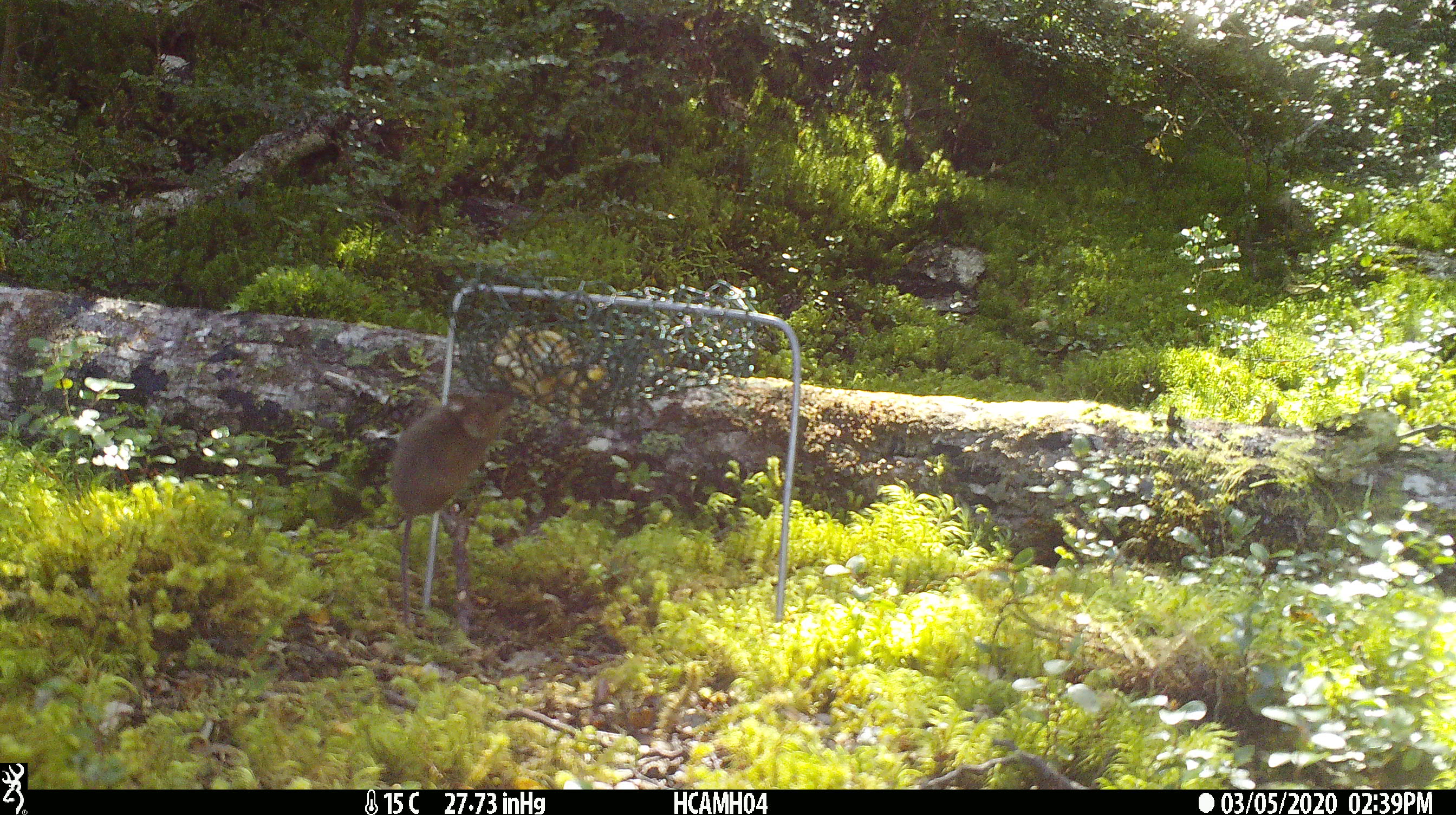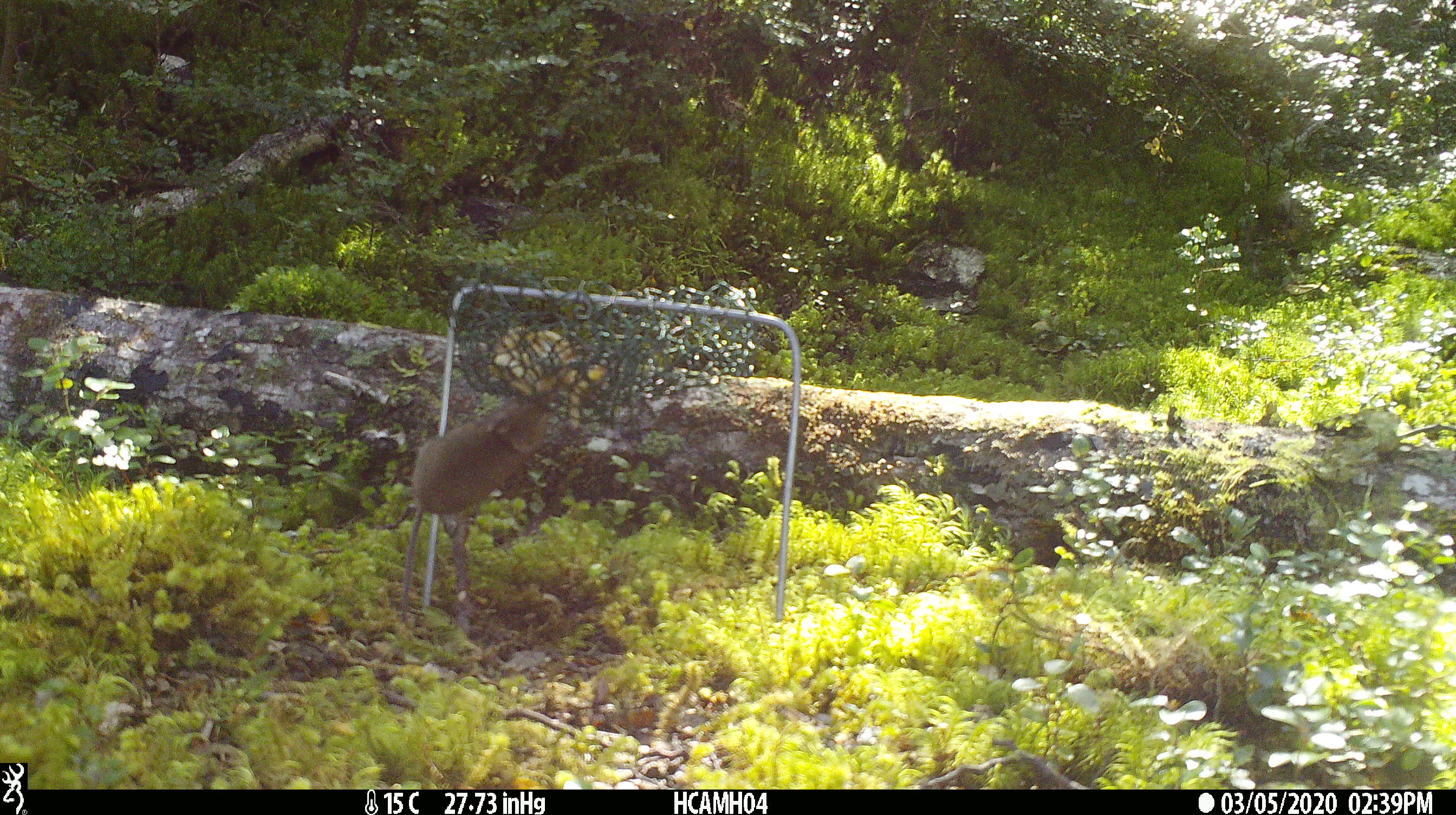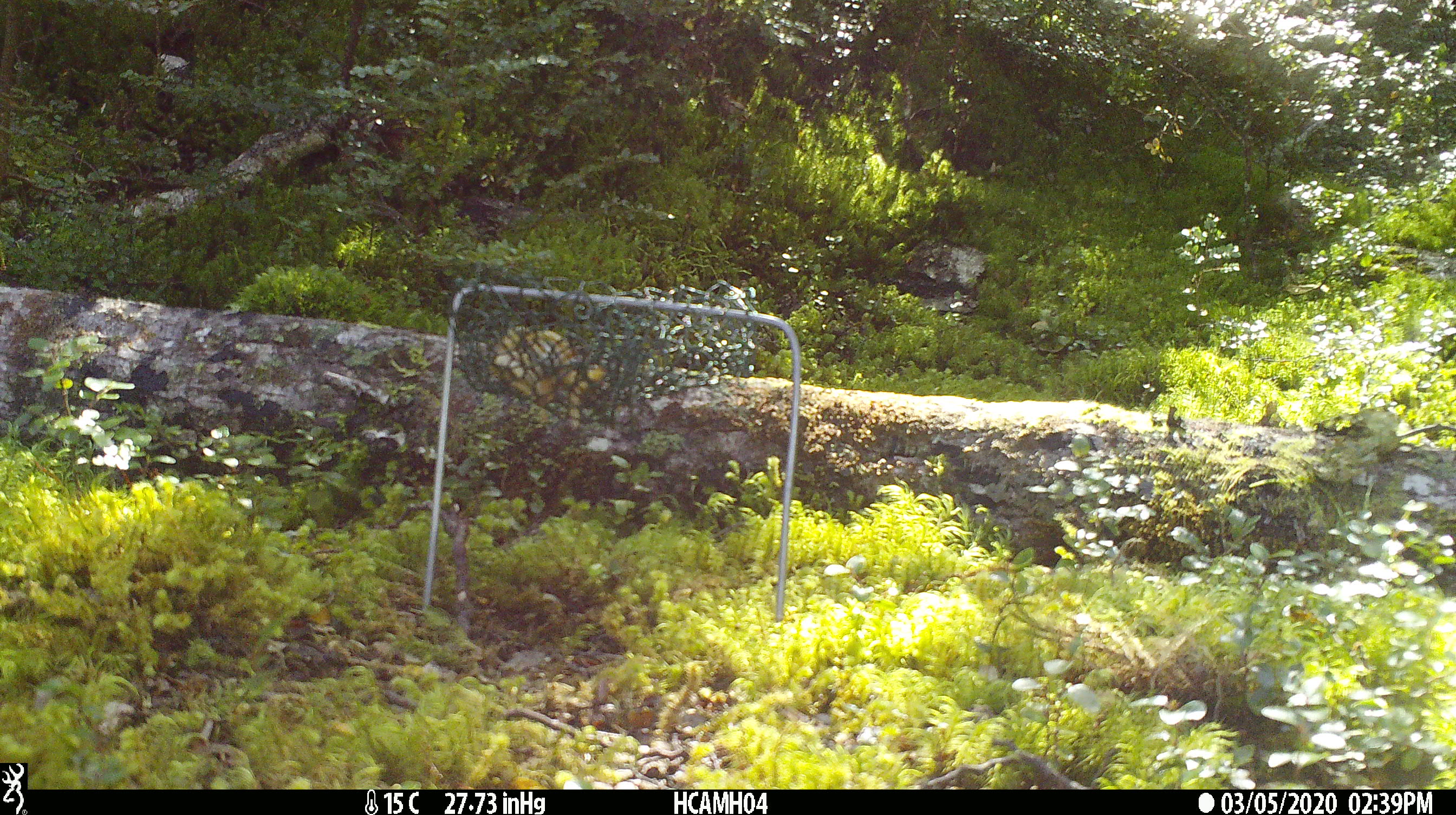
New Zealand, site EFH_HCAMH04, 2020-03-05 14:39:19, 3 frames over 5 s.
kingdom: Animalia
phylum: Chordata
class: Mammalia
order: Rodentia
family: Muridae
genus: Mus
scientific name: Mus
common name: mouse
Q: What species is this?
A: Mouse (Mus).